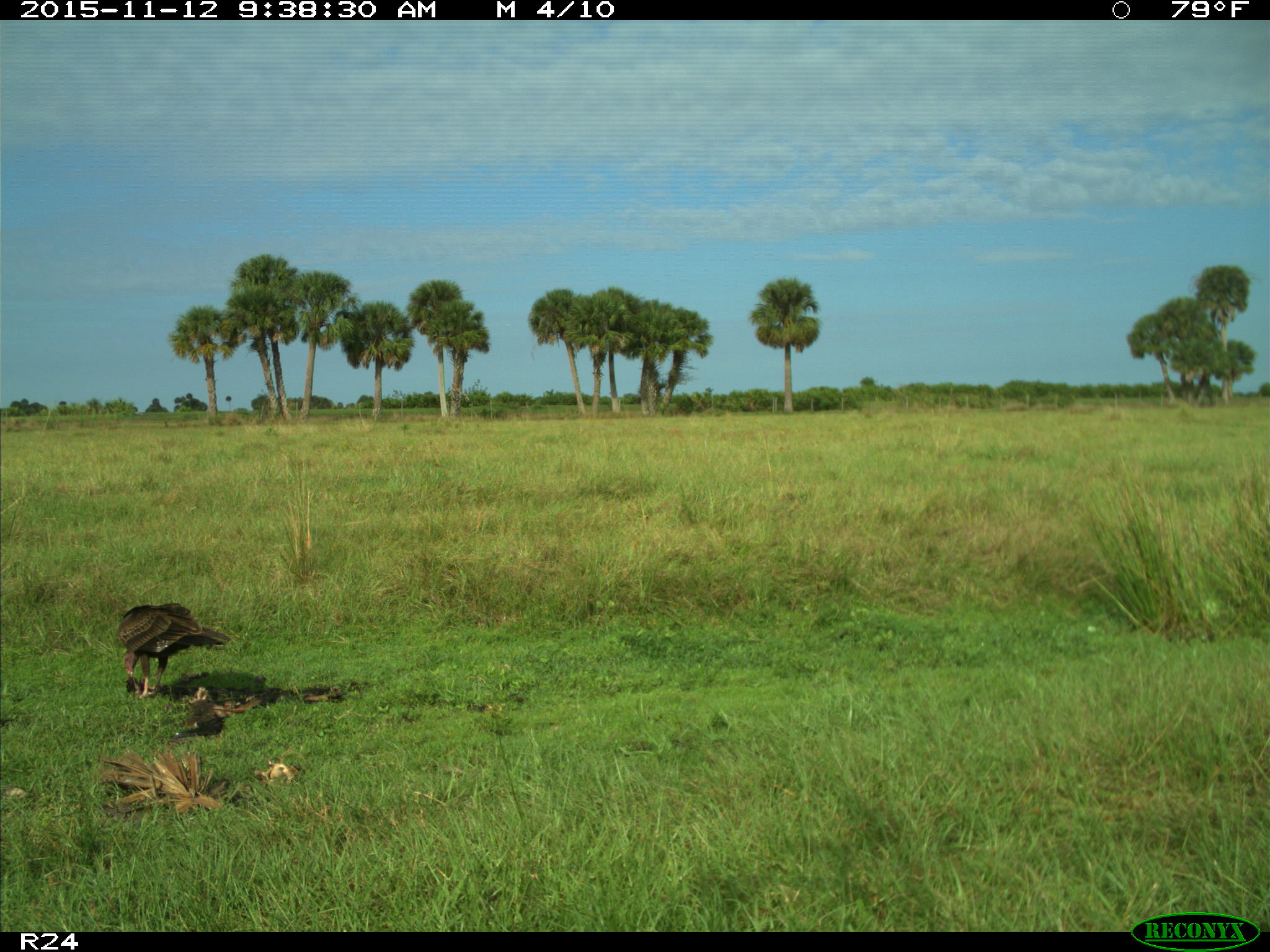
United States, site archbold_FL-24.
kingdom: Animalia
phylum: Chordata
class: Aves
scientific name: Aves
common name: birds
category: unidentified bird